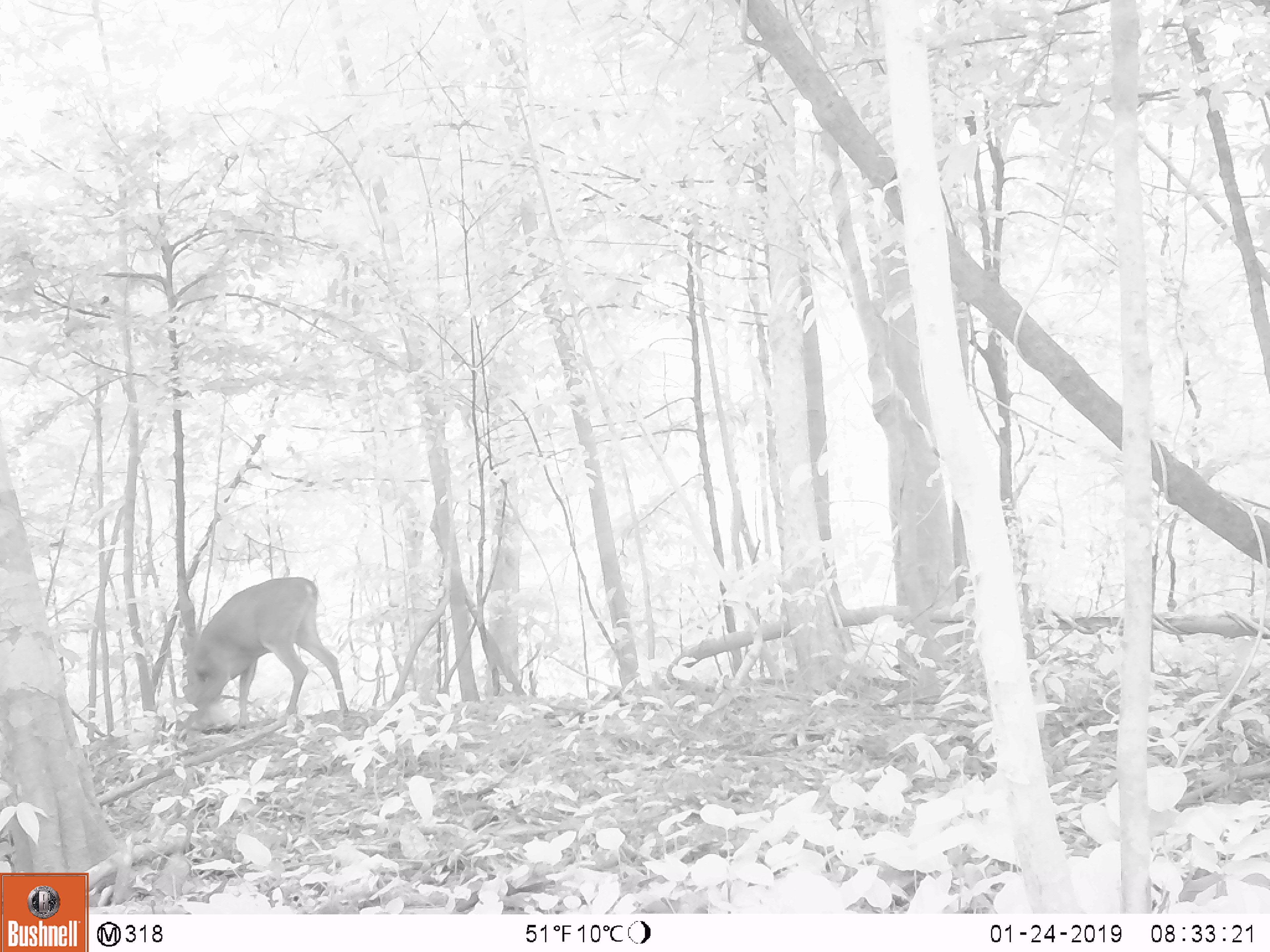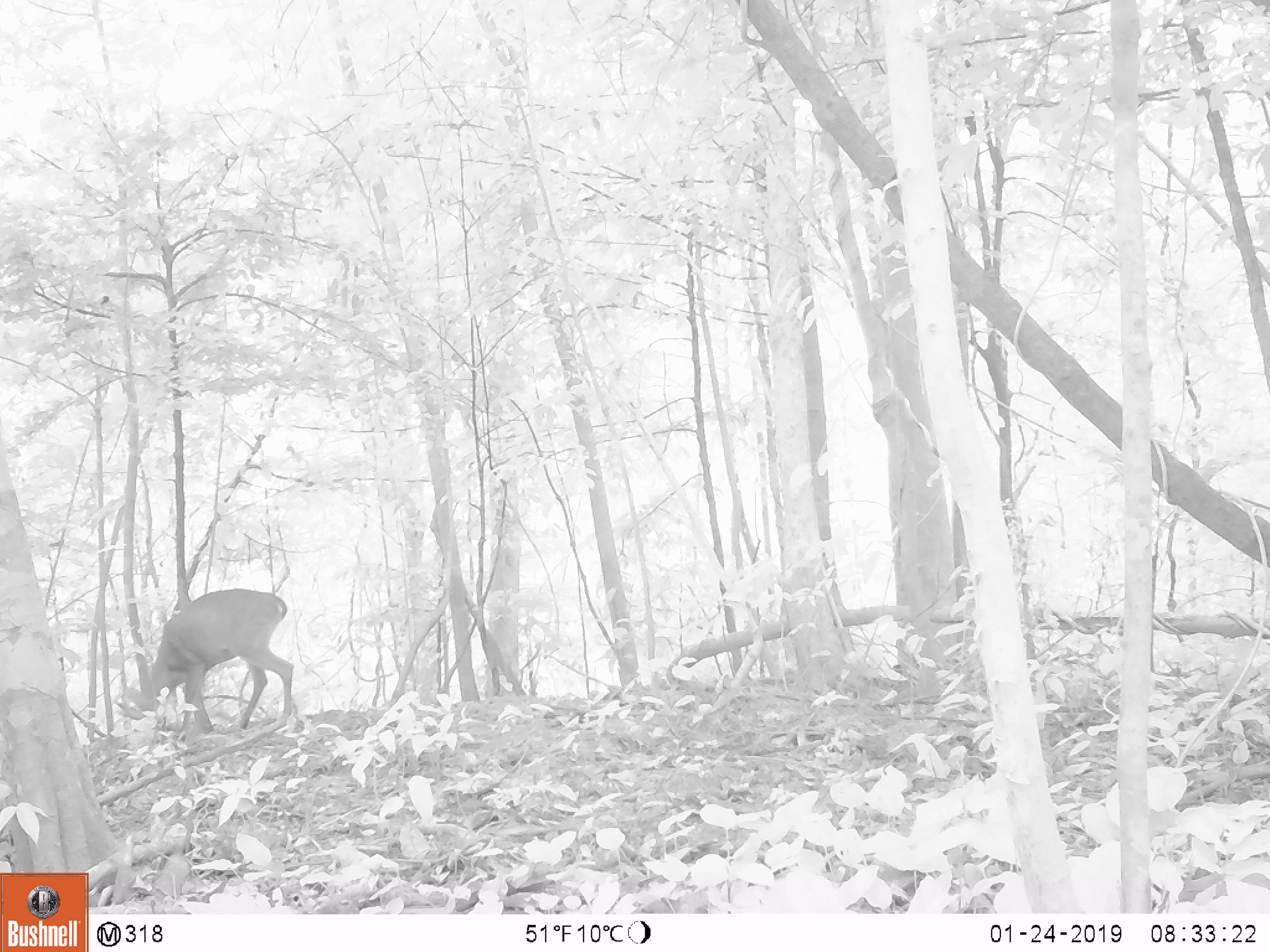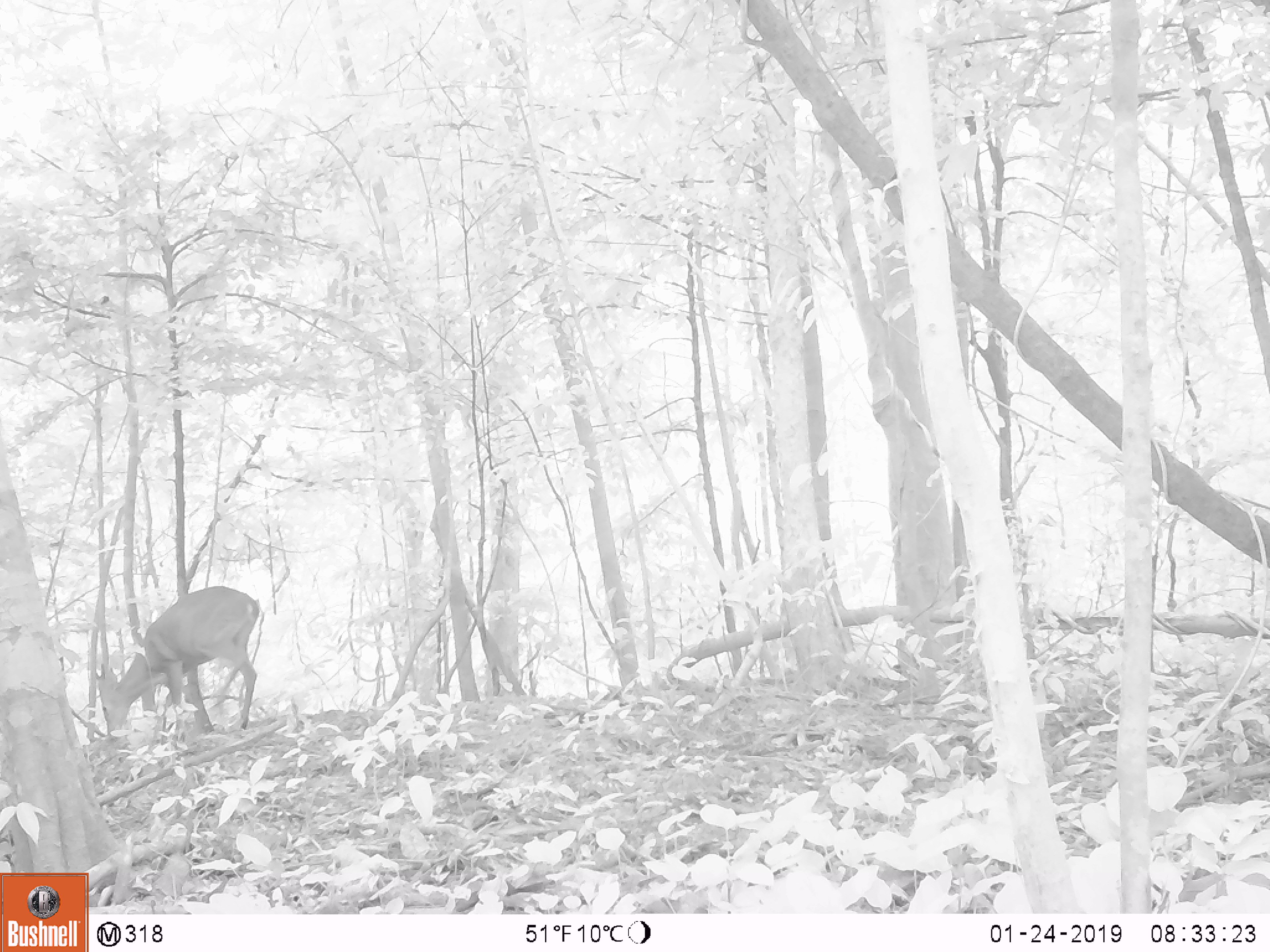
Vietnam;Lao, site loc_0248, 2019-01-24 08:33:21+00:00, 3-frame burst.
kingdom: Animalia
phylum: Chordata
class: Mammalia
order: Artiodactyla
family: Cervidae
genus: Muntiacus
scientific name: Muntiacus vuquangensis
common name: large-antlered muntjac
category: large antlered muntjac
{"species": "large antlered muntjac (large-antlered muntjac) (Muntiacus vuquangensis)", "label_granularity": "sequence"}